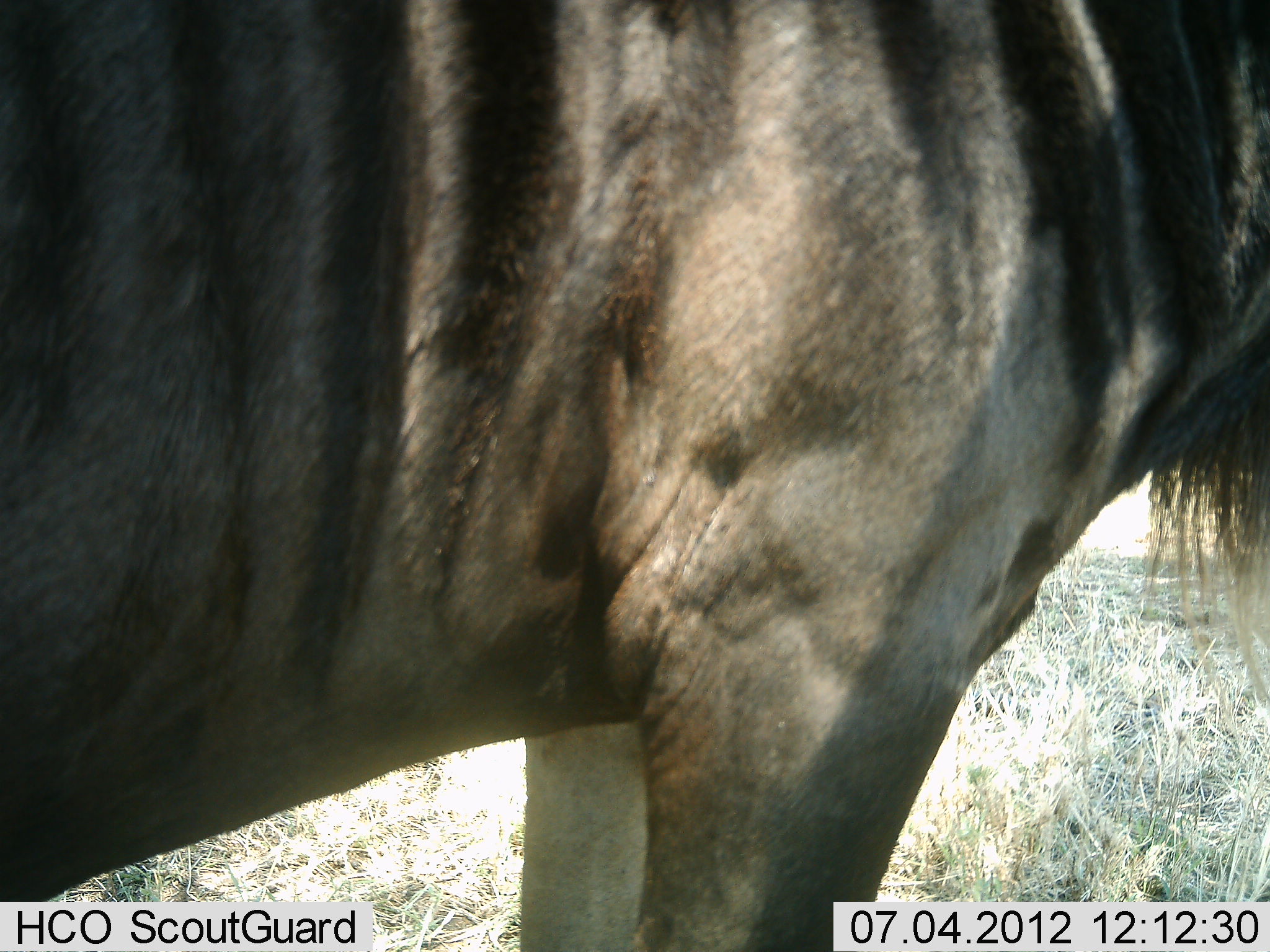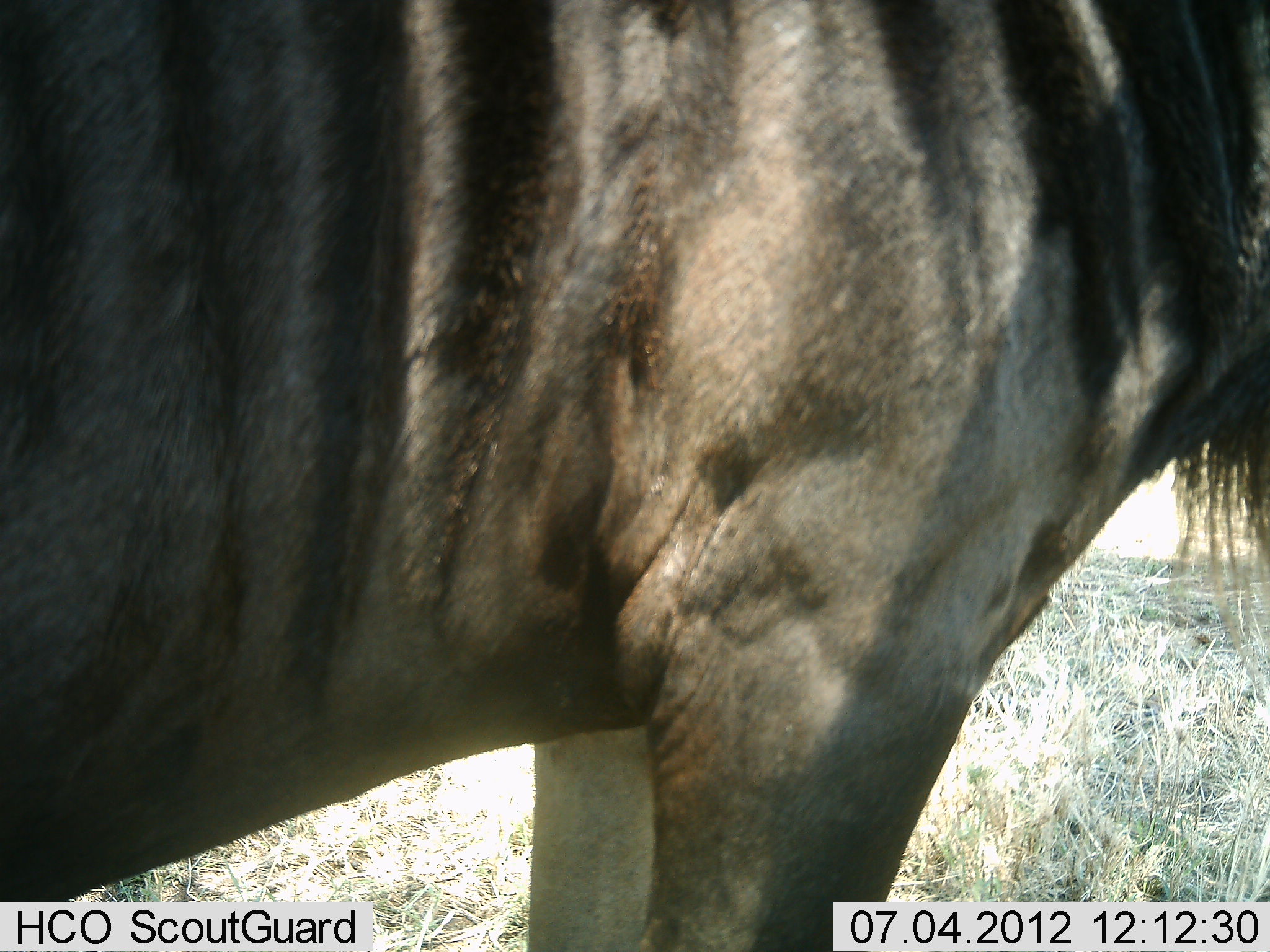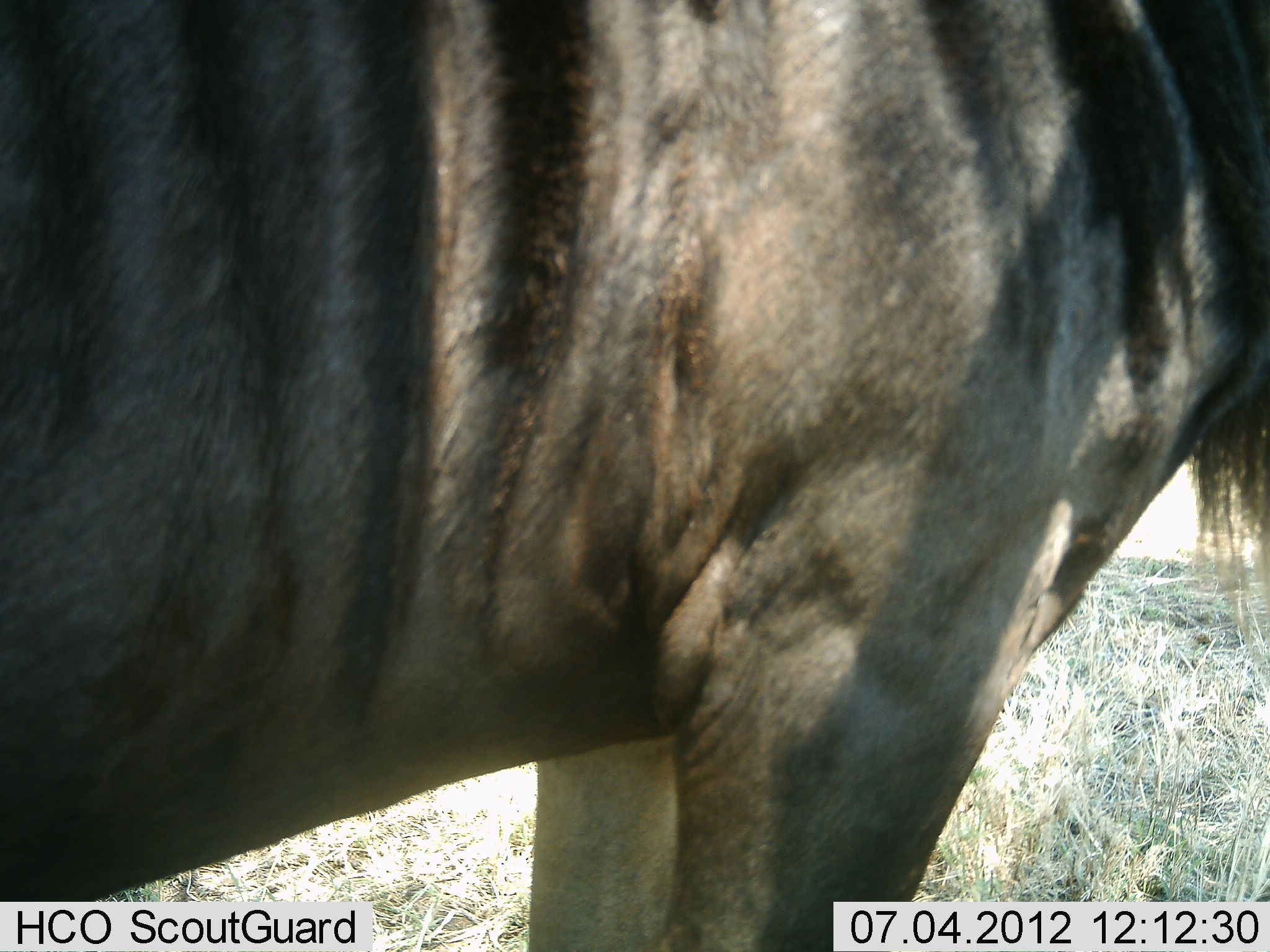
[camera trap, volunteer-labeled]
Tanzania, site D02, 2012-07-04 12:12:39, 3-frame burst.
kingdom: Animalia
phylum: Chordata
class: Mammalia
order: Artiodactyla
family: Bovidae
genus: Connochaetes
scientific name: Connochaetes taurinus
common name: blue wildebeest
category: wildebeest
Wildebeest (blue wildebeest) (Connochaetes taurinus), count 1. Behavior (volunteer vote fractions): standing 90%, resting 0%, moving 10%, interacting 0%. Young present (vote fraction): 0%. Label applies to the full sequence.